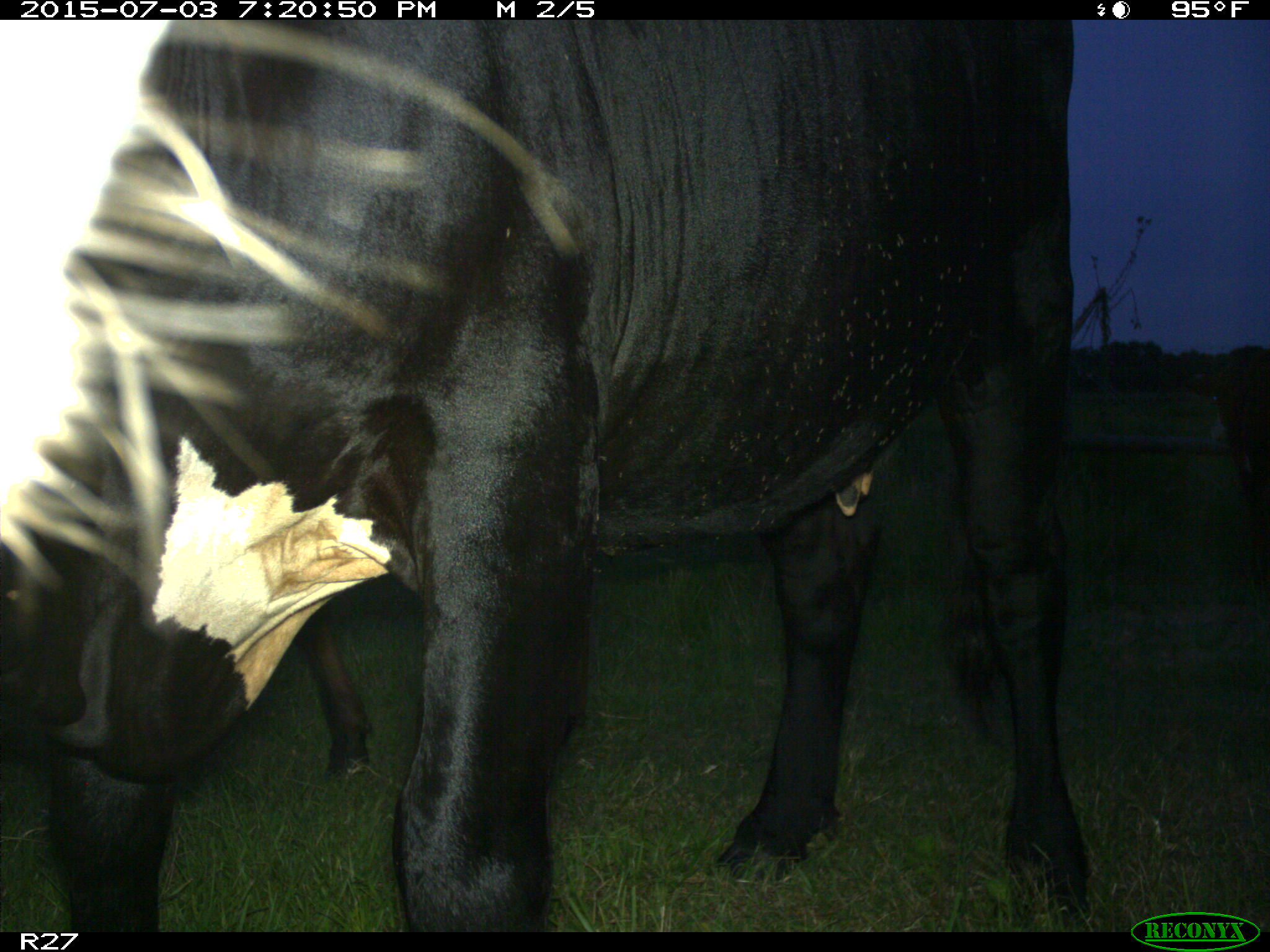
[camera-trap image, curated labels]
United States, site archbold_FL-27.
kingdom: Animalia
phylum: Chordata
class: Mammalia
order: Artiodactyla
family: Bovidae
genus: Bos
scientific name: Bos taurus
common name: domestic cow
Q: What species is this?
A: Bos taurus (domestic cow).